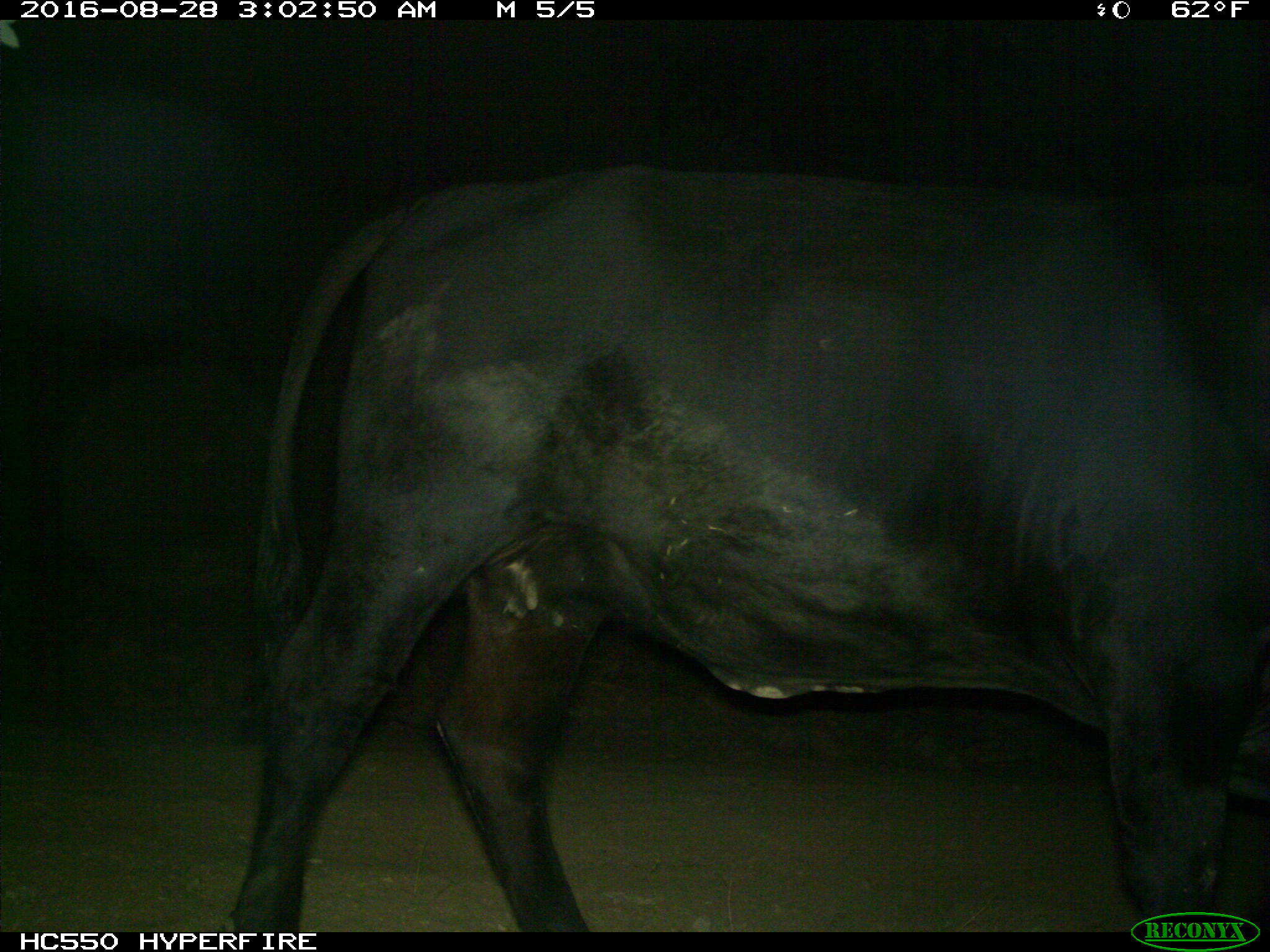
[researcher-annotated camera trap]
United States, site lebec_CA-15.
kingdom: Animalia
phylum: Chordata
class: Mammalia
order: Artiodactyla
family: Bovidae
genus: Bos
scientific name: Bos taurus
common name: domestic cow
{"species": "Bos taurus (domestic cow)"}